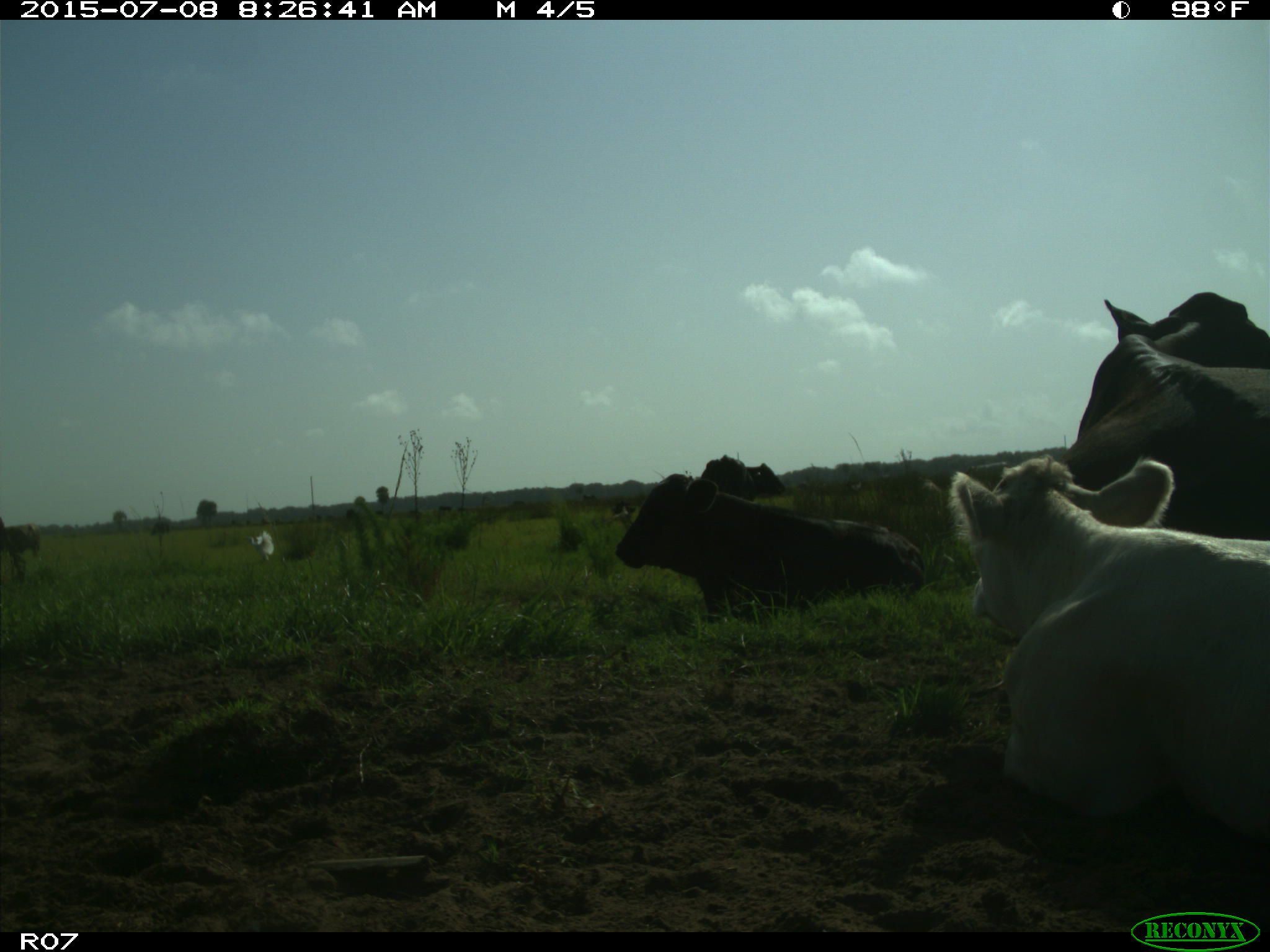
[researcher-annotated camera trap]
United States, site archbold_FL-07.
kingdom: Animalia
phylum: Chordata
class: Mammalia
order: Artiodactyla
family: Bovidae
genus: Bos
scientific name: Bos taurus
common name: domestic cow